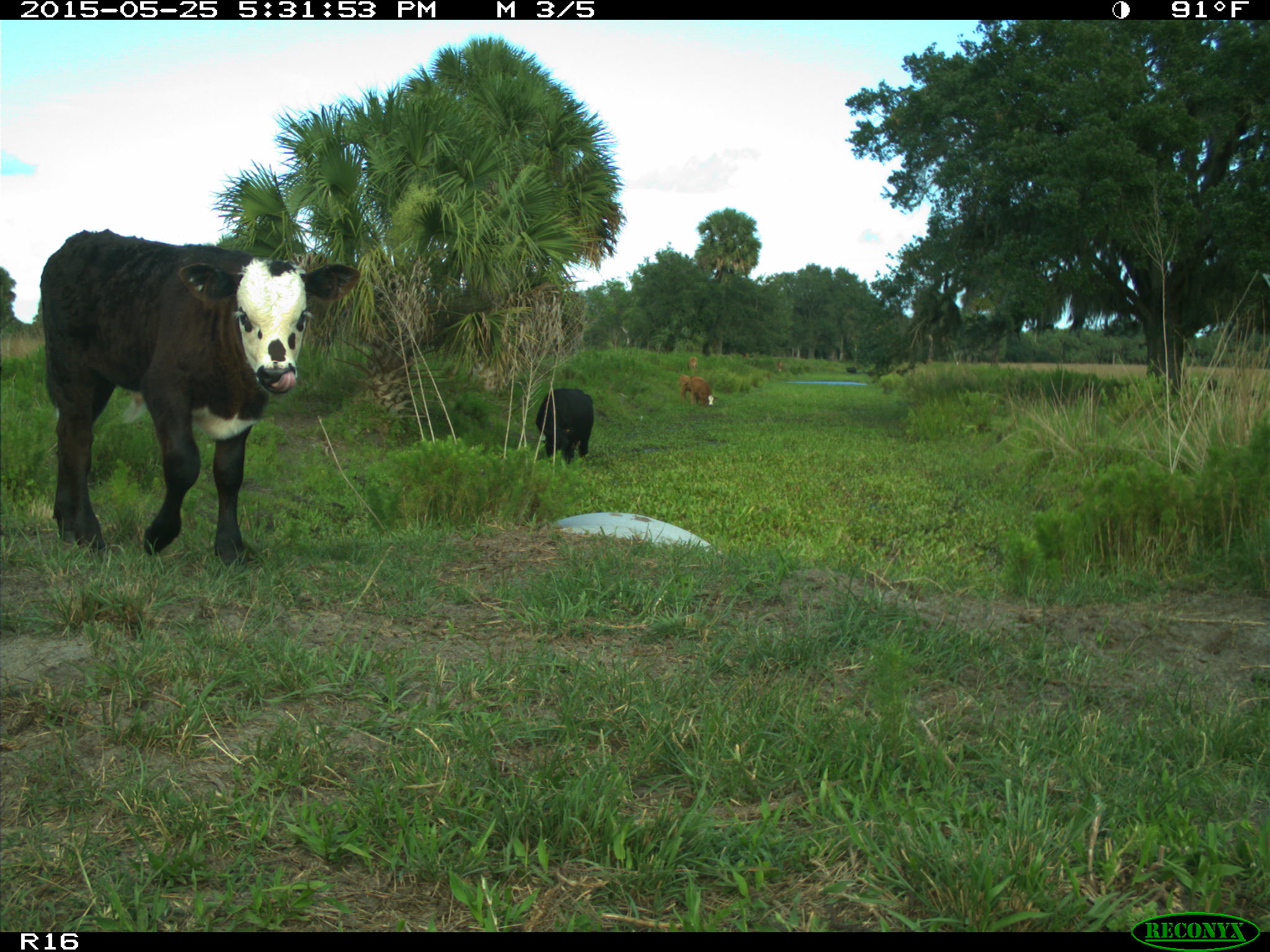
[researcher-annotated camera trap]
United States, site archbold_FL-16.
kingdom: Animalia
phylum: Chordata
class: Mammalia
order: Artiodactyla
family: Bovidae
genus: Bos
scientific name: Bos taurus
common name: domestic cow